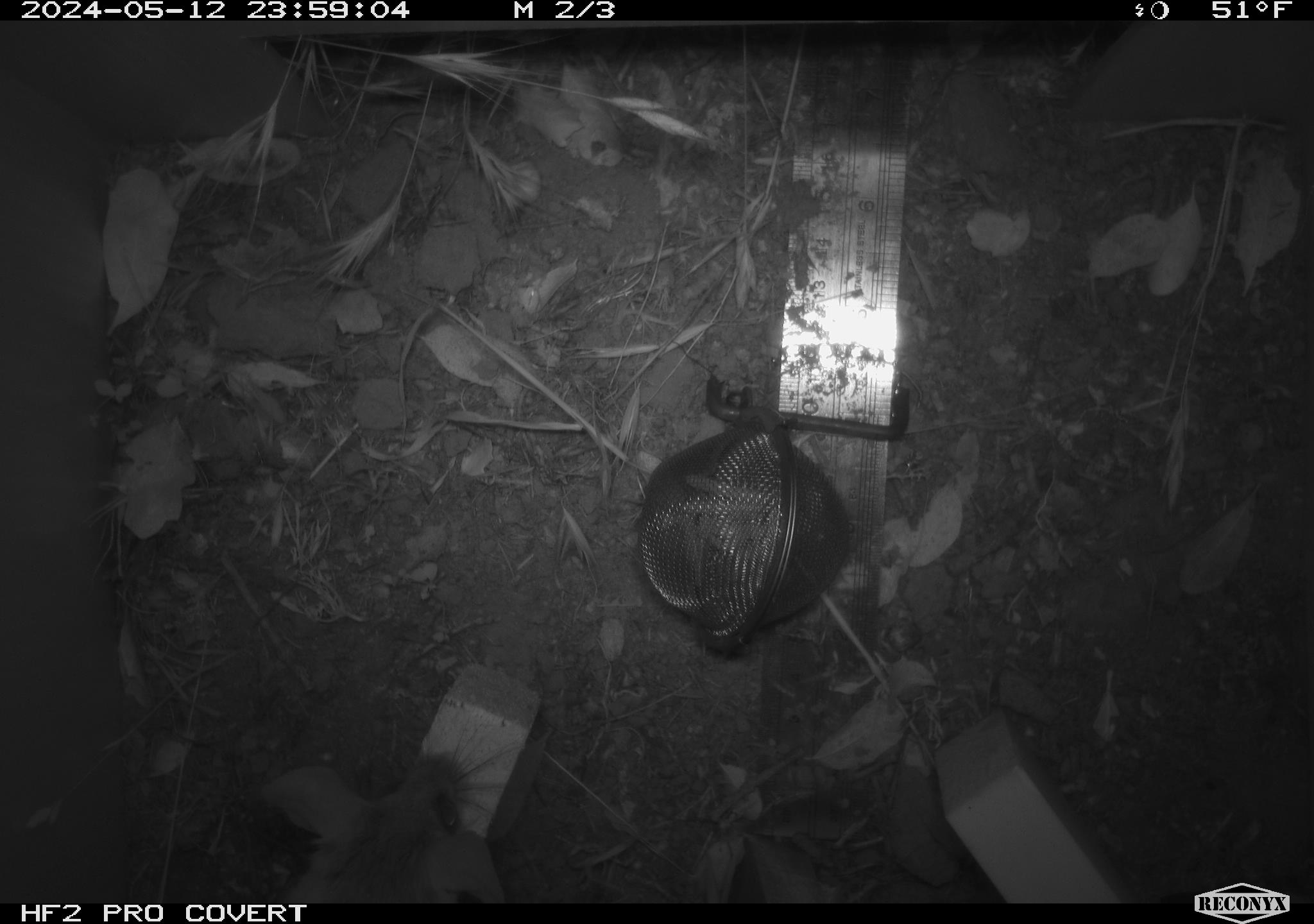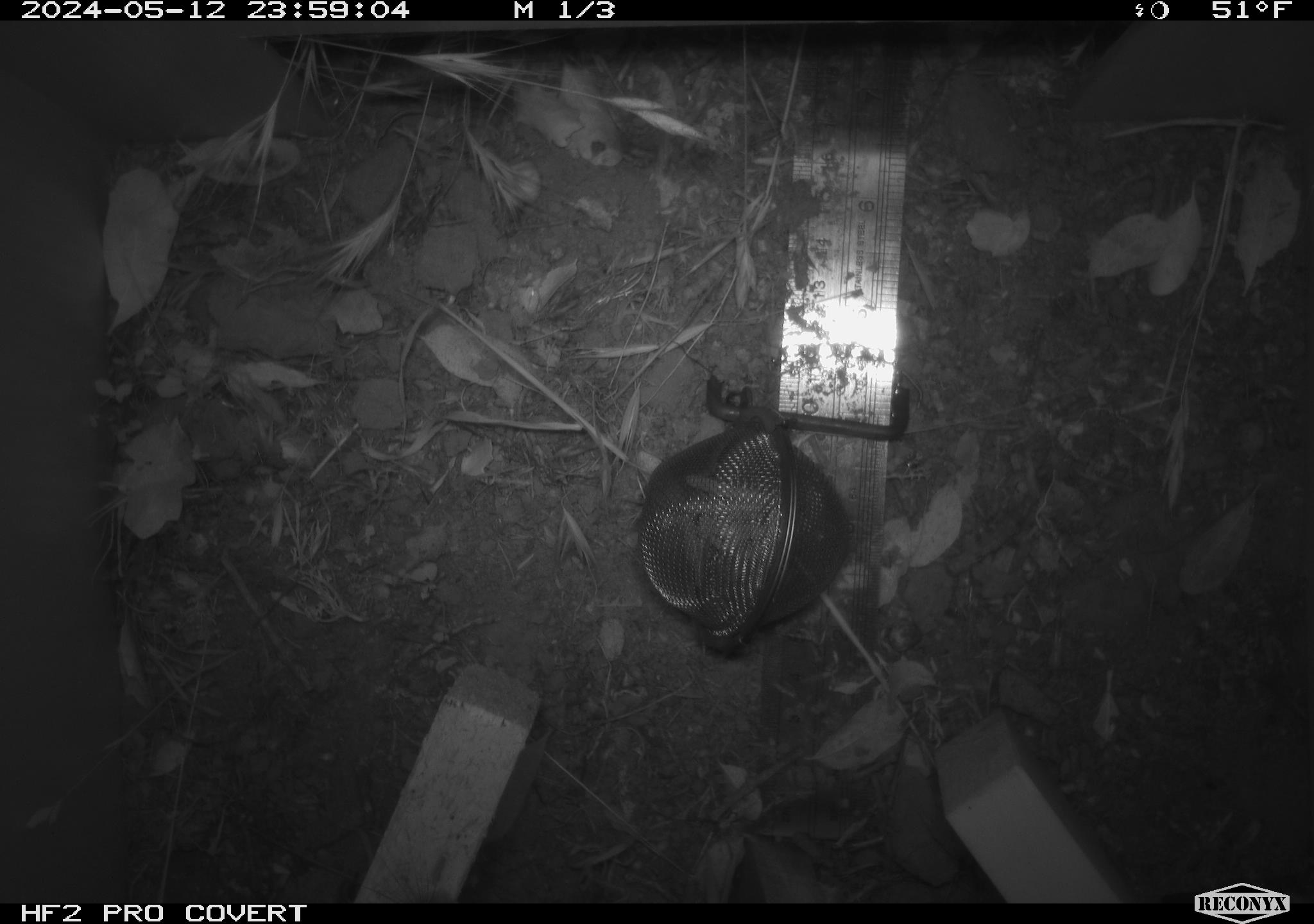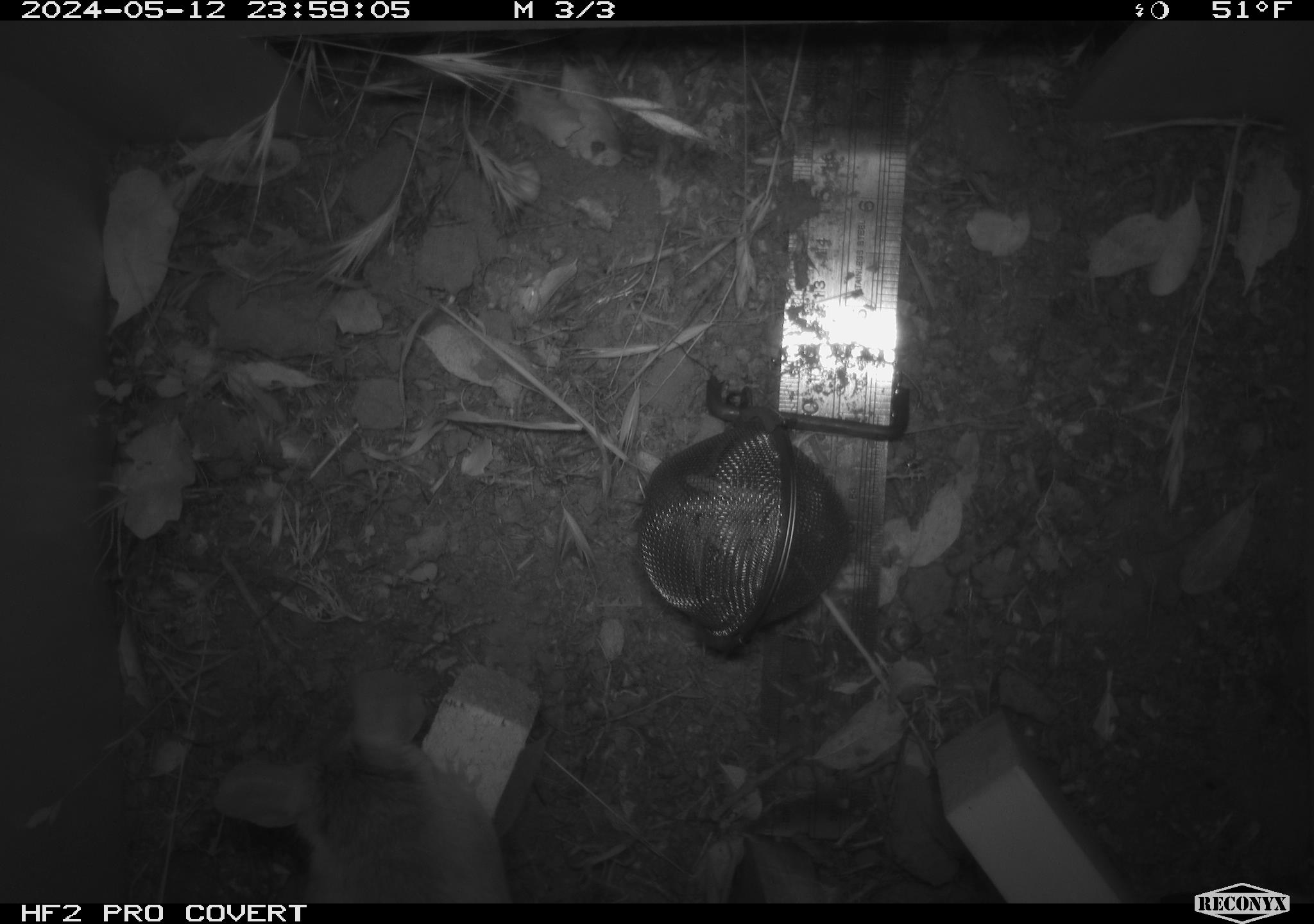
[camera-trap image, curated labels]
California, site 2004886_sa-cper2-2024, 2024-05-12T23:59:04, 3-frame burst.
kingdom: Animalia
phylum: Chordata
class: Mammalia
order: Rodentia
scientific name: Rodentia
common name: rodent